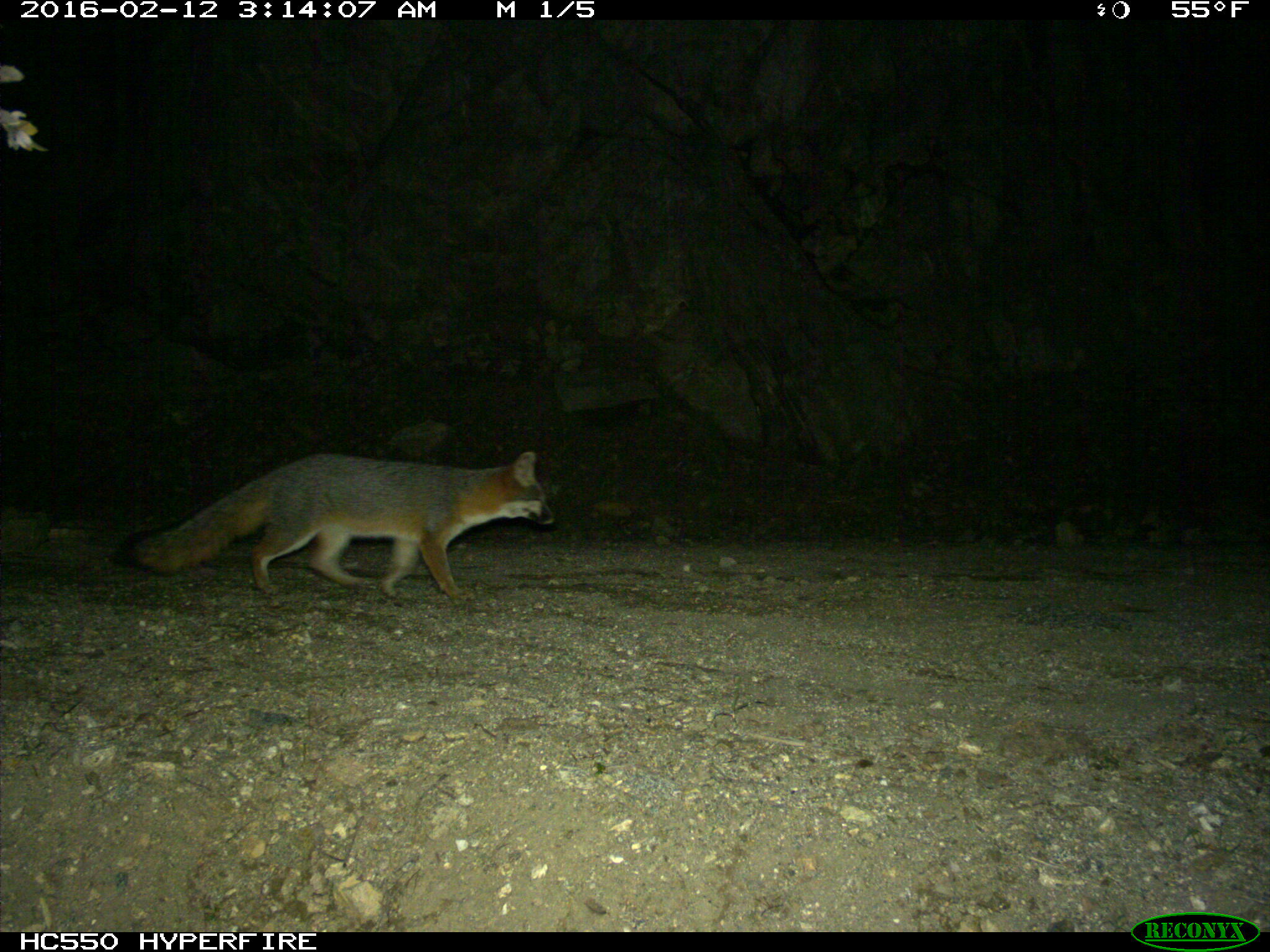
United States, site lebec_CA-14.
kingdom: Animalia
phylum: Chordata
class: Mammalia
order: Carnivora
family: Canidae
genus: Urocyon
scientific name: Urocyon cinereoargenteus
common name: gray fox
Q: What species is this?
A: Urocyon cinereoargenteus (gray fox).